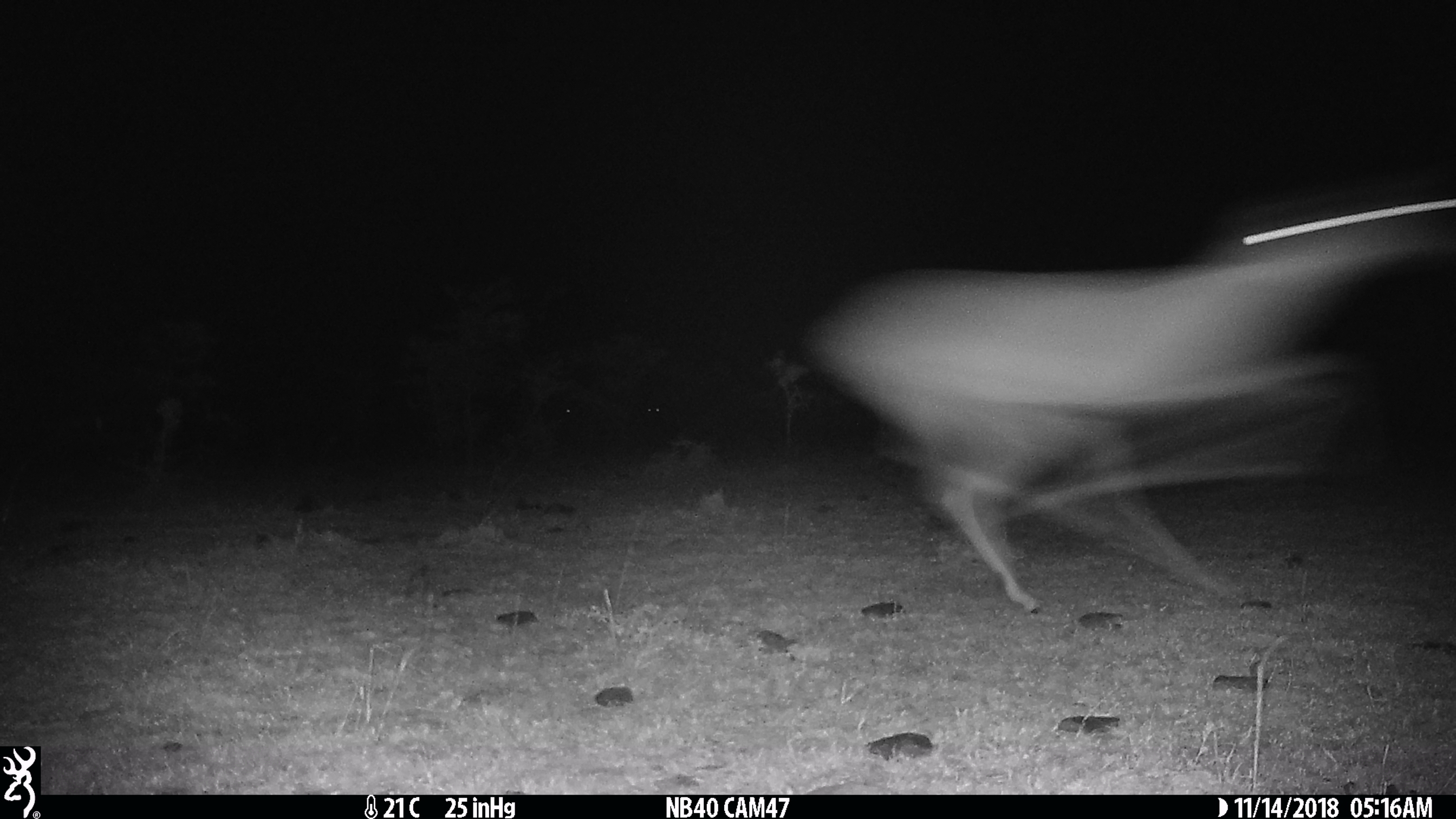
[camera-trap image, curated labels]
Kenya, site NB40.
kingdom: Animalia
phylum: Chordata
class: Mammalia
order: Artiodactyla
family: Bovidae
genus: Aepyceros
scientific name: Aepyceros melampus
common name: impala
Impala (Aepyceros melampus).